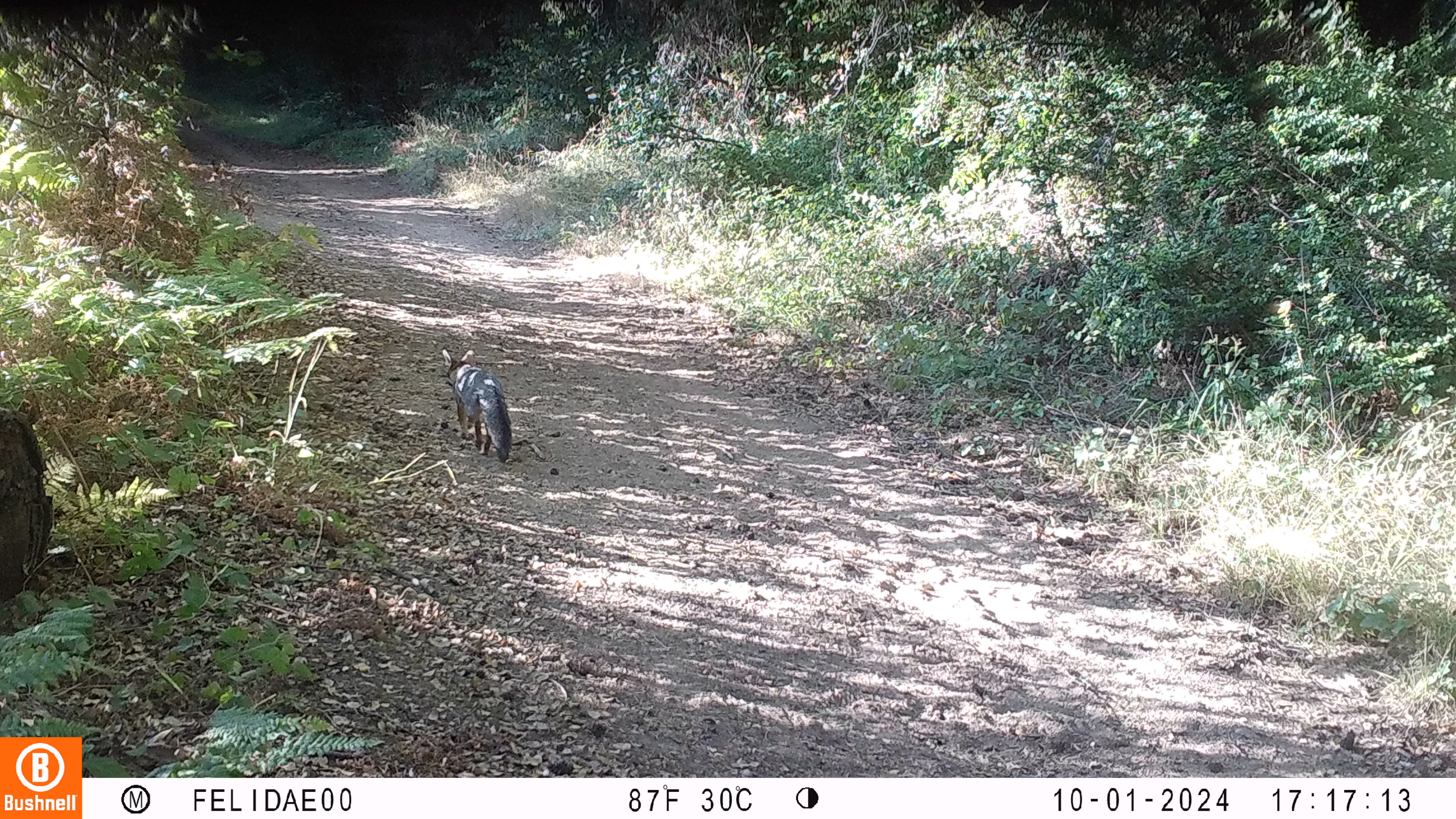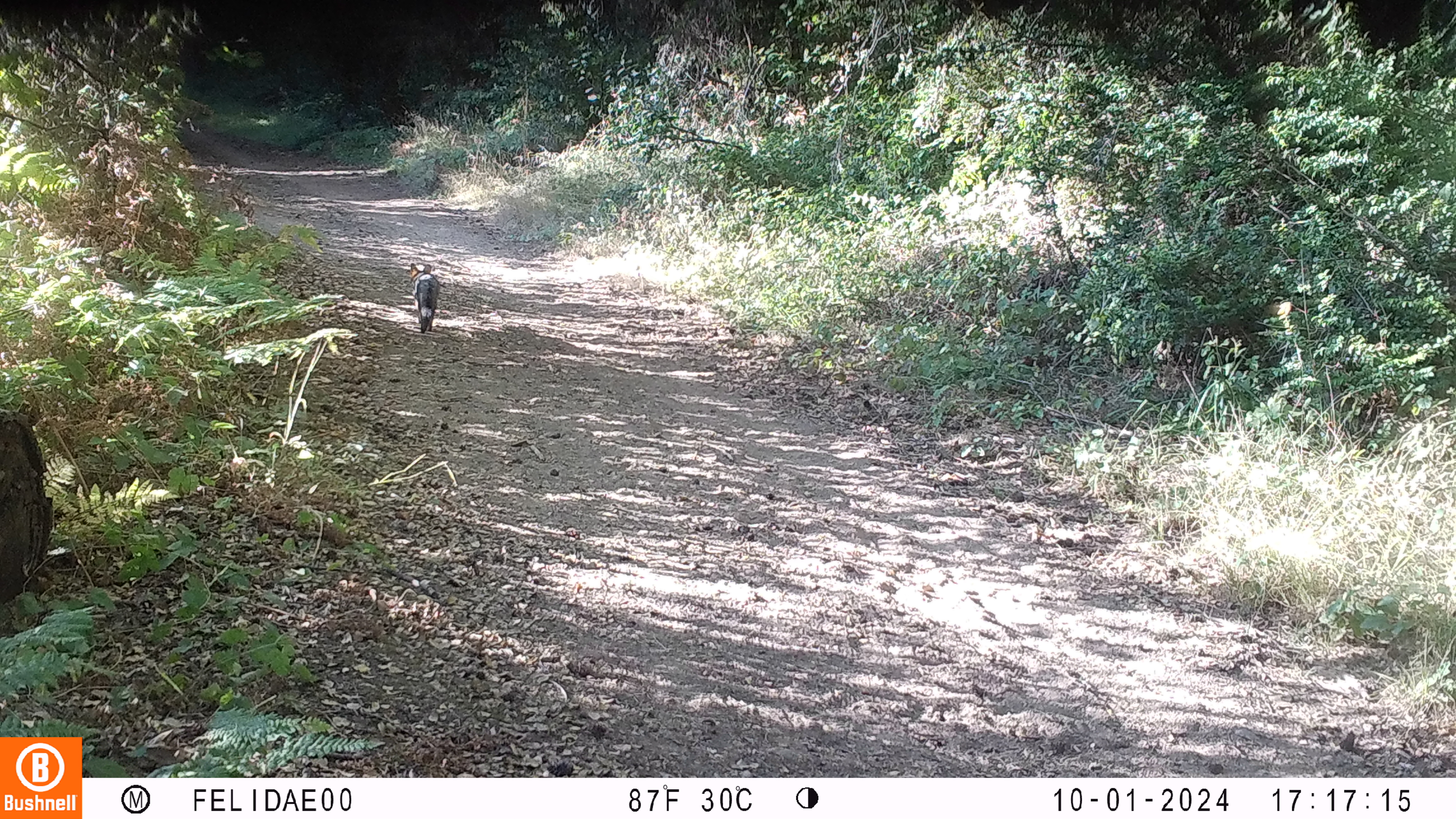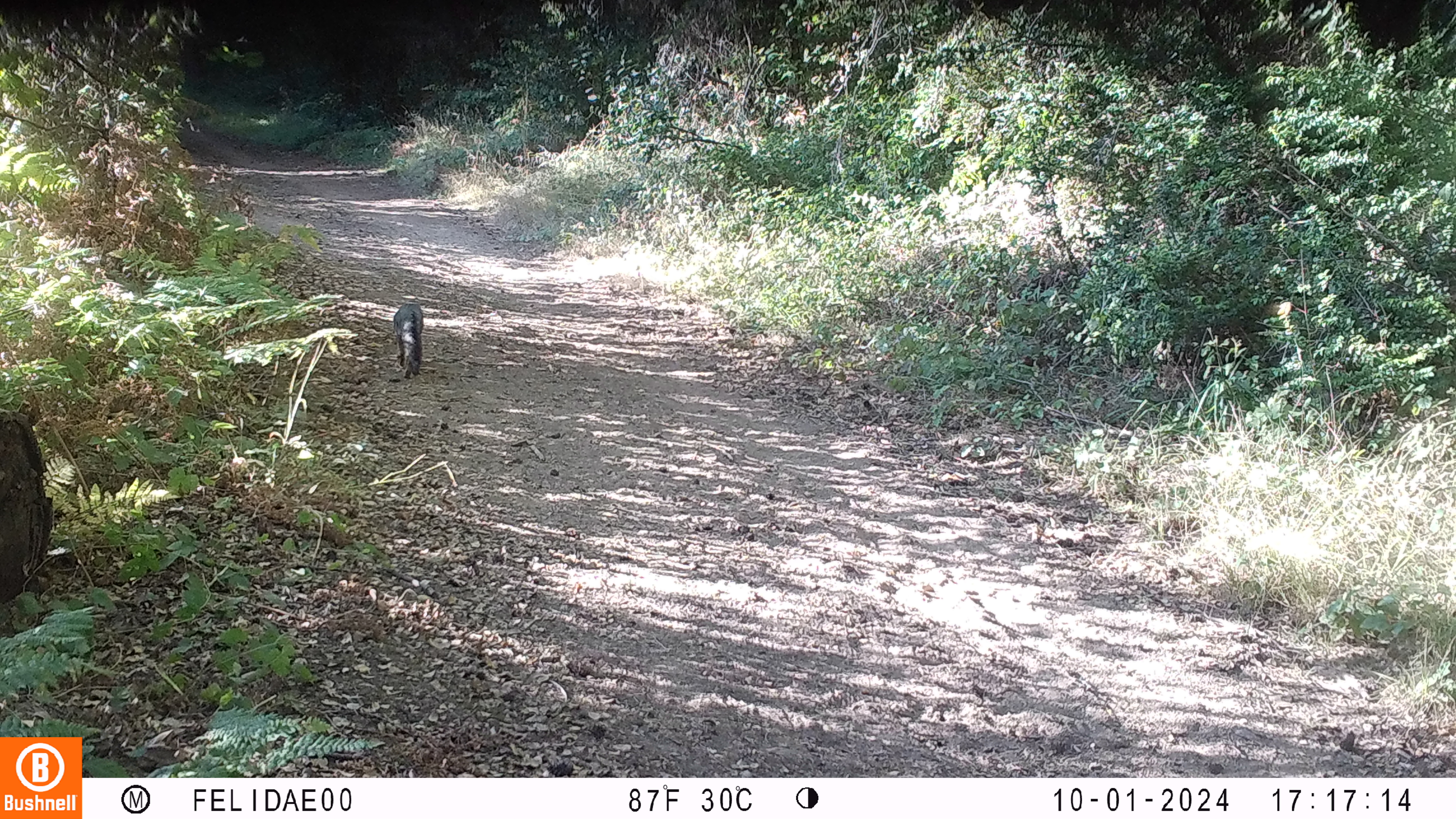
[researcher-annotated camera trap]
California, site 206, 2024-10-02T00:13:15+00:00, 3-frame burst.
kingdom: Animalia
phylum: Chordata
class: Mammalia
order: Carnivora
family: Canidae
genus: Urocyon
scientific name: Urocyon cinereoargenteus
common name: gray fox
Gray fox (Urocyon cinereoargenteus).